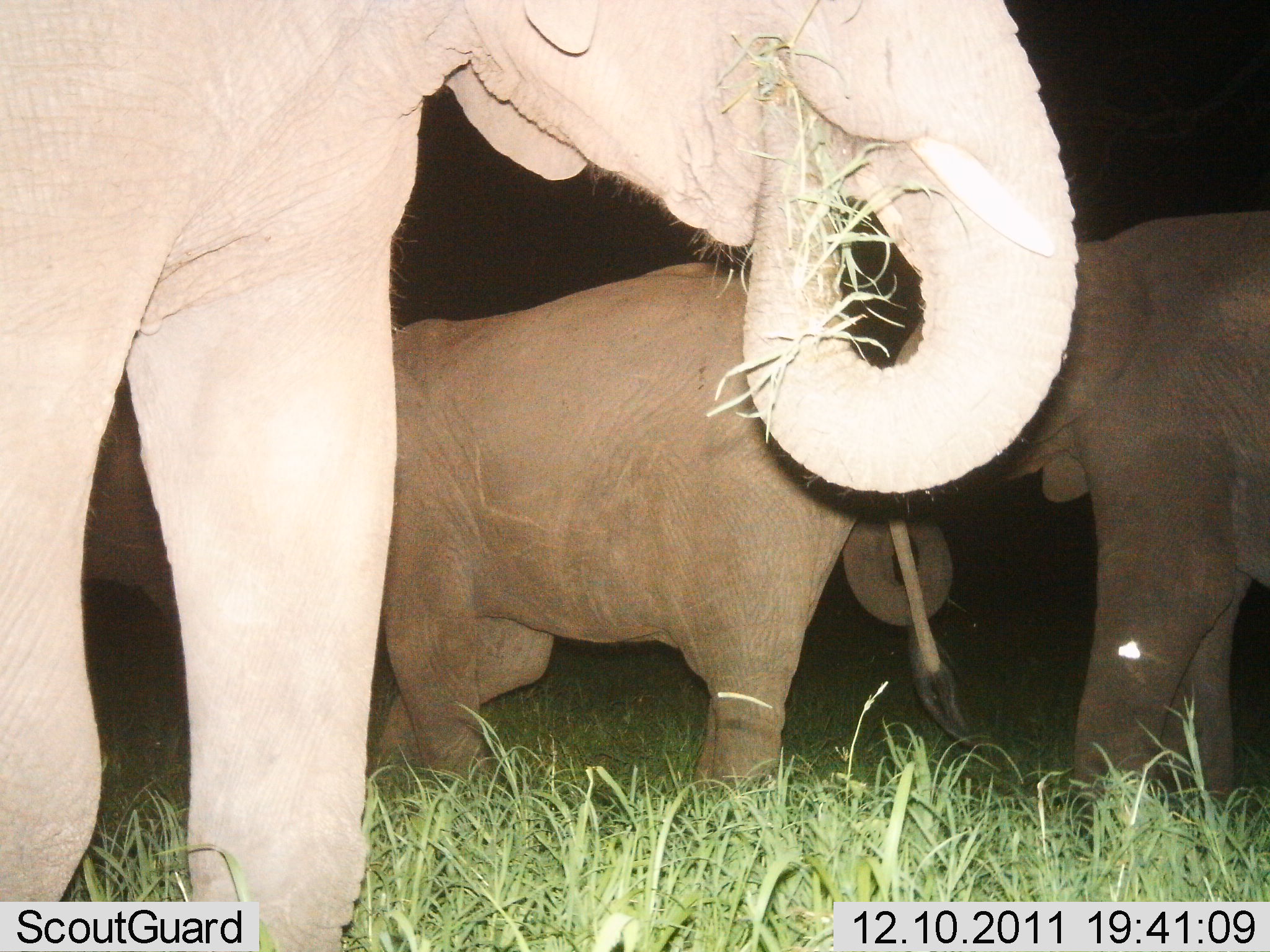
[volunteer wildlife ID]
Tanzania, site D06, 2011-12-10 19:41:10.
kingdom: Animalia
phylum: Chordata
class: Mammalia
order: Proboscidea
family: Elephantidae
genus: Loxodonta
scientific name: Loxodonta africana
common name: african bush elephant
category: elephant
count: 3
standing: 50%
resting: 0%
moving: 0%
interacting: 0%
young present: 0%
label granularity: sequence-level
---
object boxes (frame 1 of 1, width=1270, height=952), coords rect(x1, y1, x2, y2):
animal: rect(0, 0, 1078, 914); rect(65, 260, 1017, 804); rect(885, 208, 1270, 809)